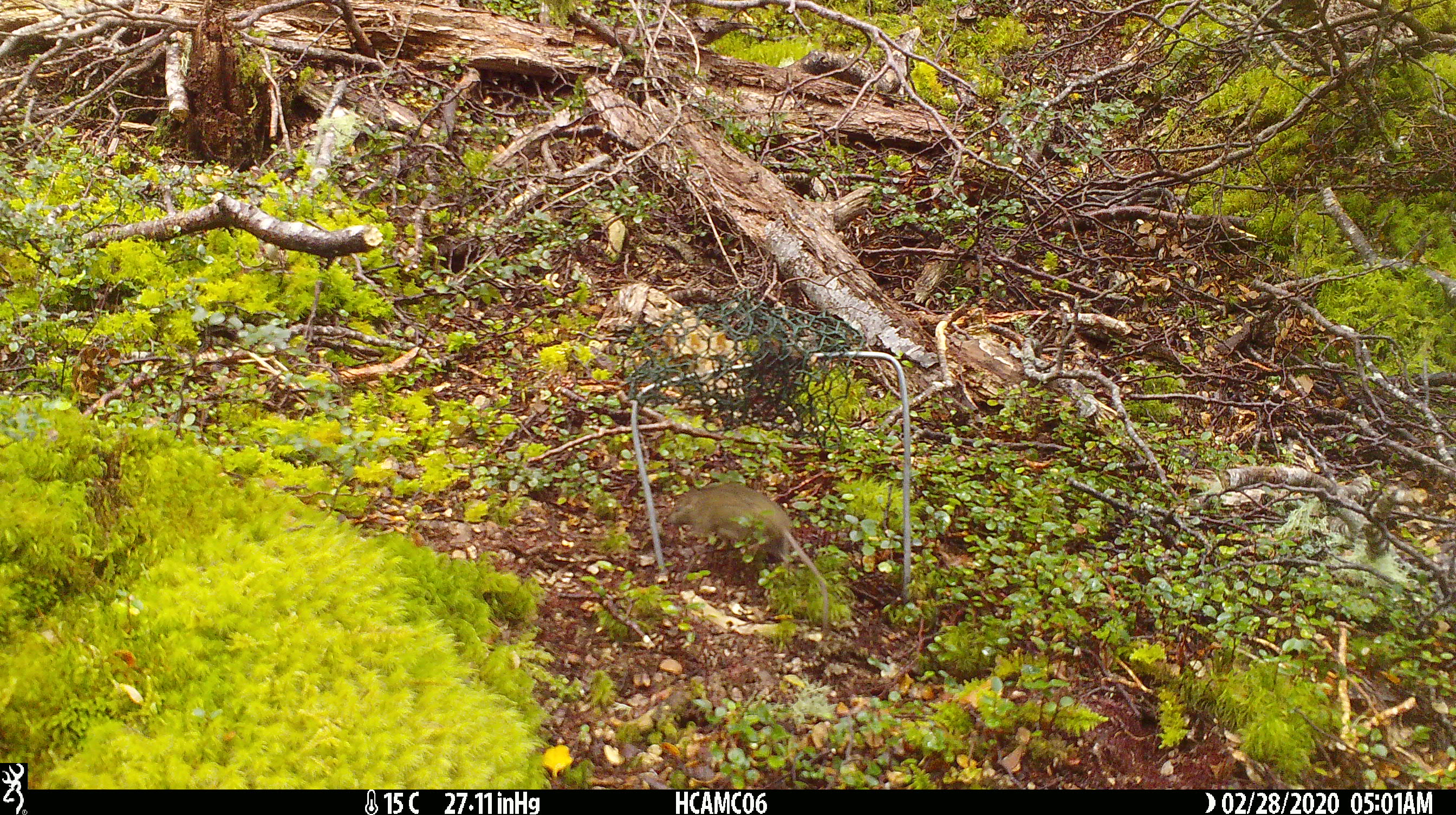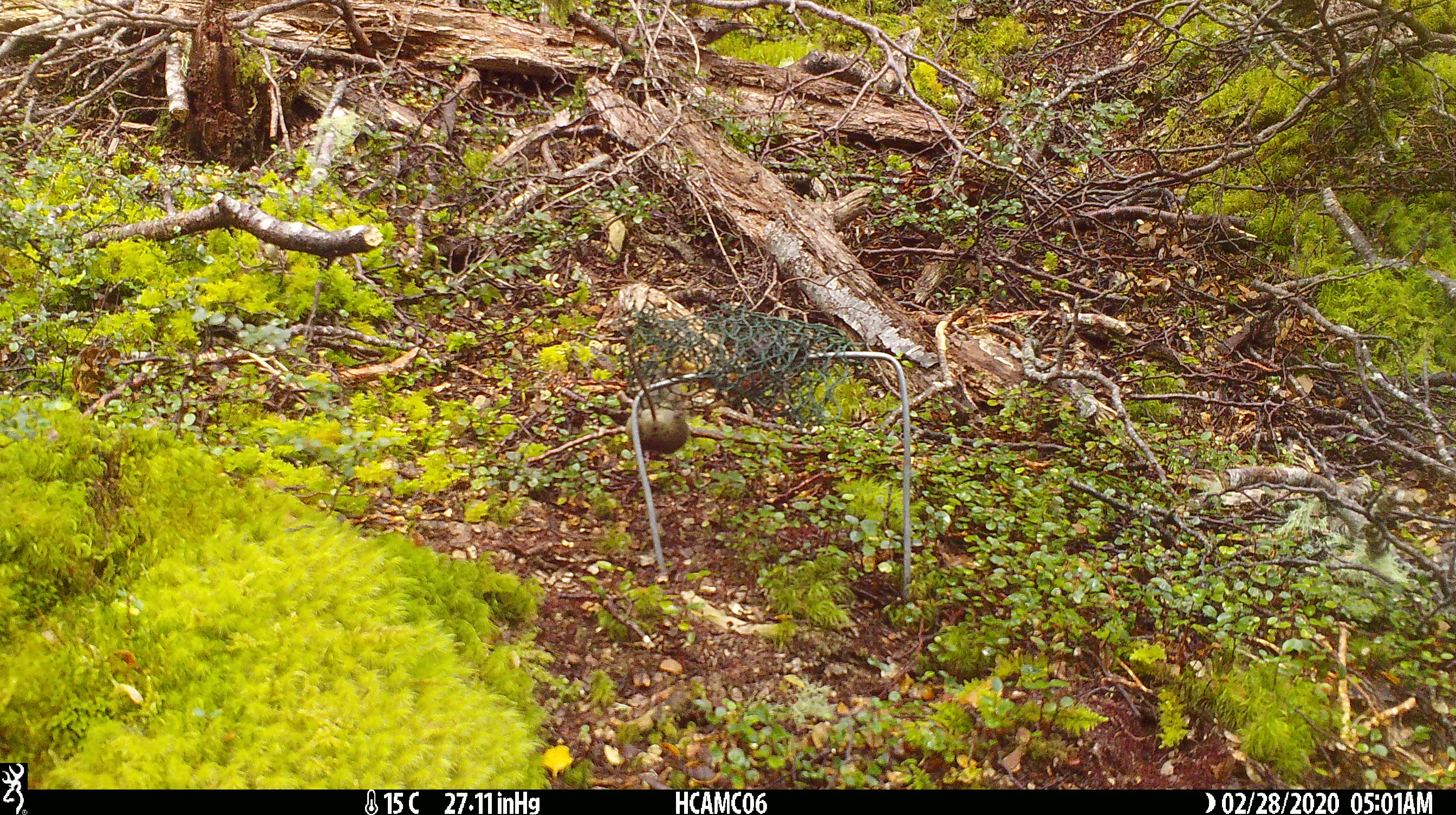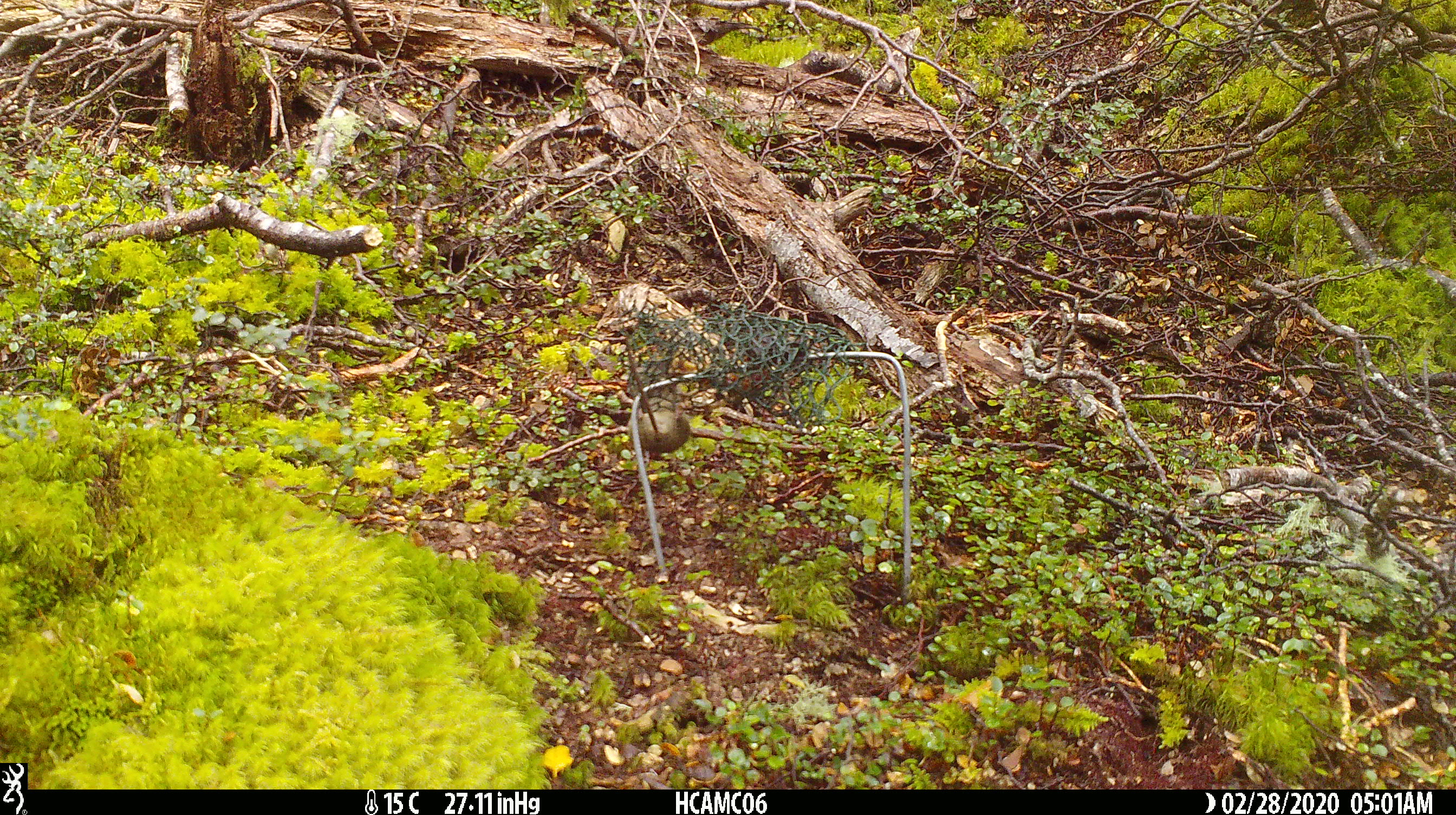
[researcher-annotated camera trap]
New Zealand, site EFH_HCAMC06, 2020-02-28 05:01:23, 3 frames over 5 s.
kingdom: Animalia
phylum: Chordata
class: Mammalia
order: Rodentia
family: Muridae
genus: Mus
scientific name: Mus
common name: mouse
Mouse (Mus).